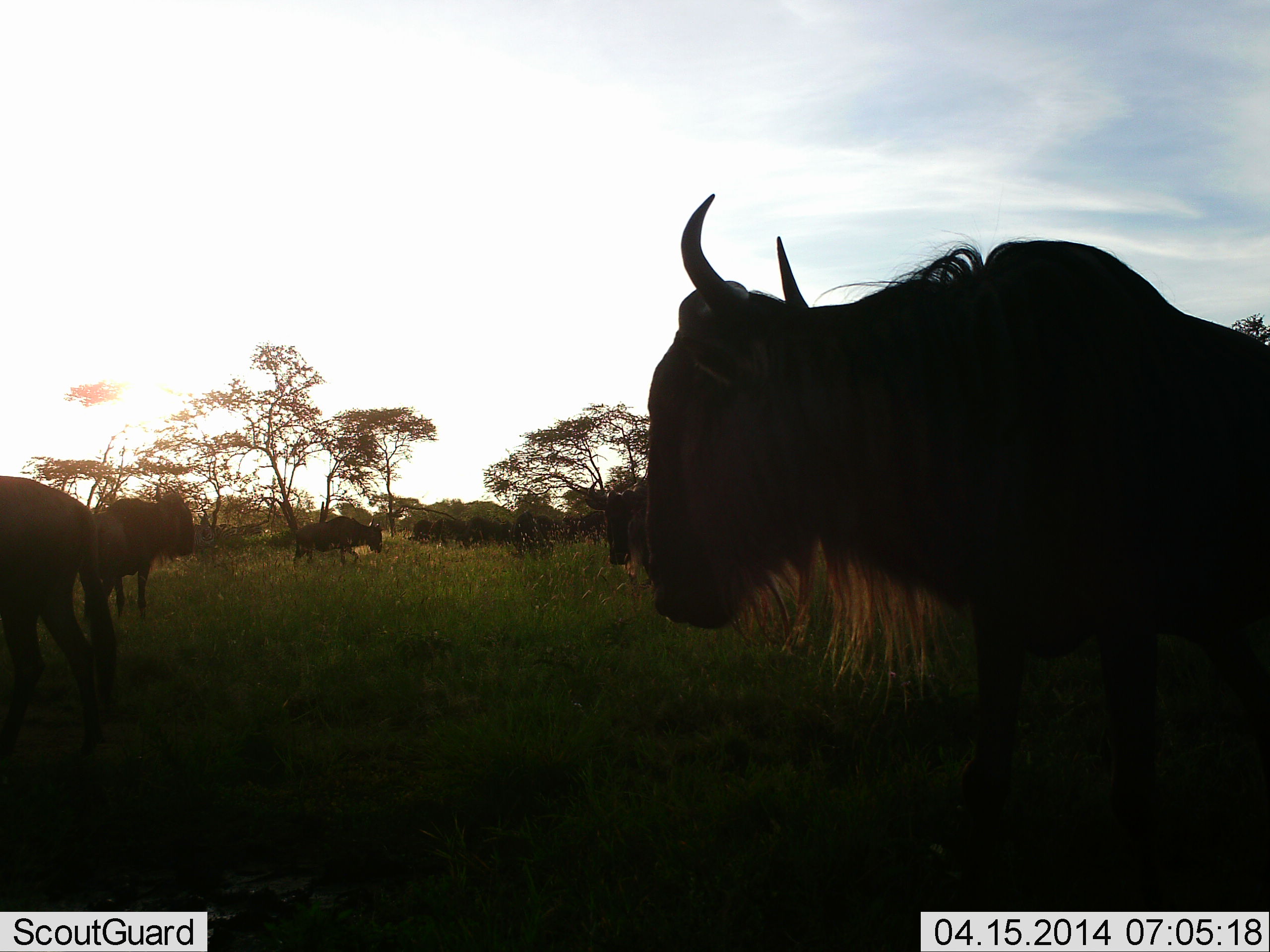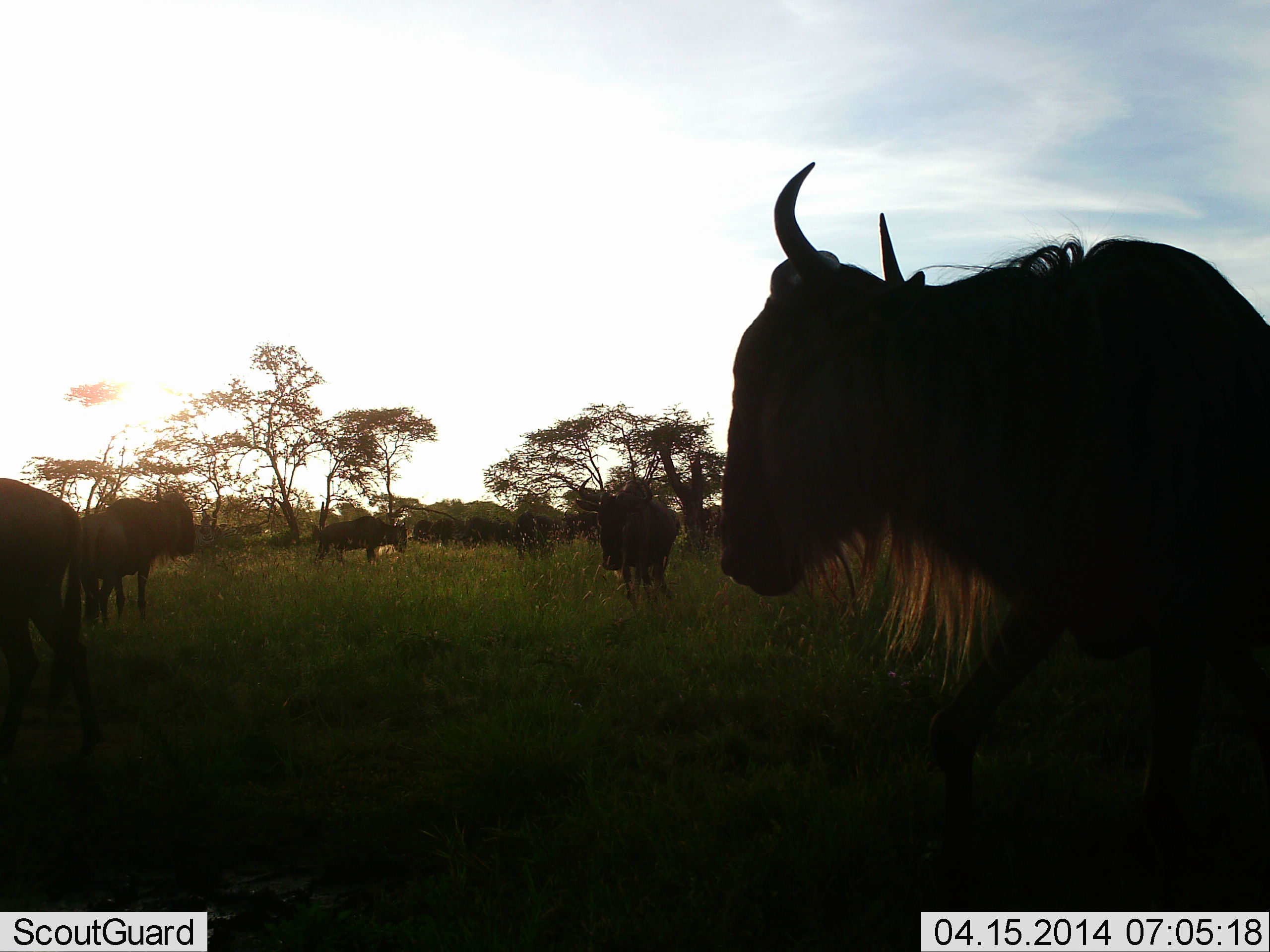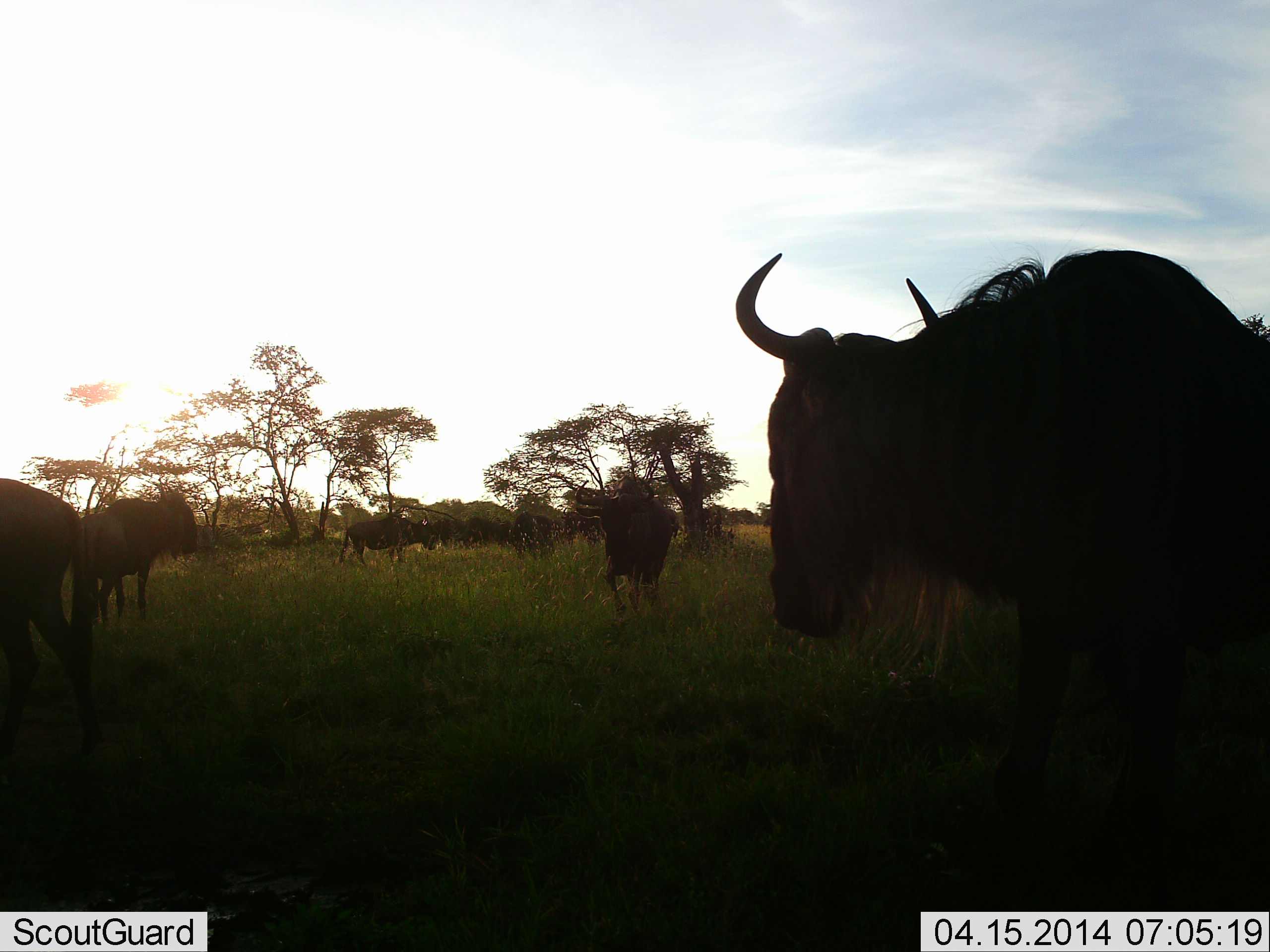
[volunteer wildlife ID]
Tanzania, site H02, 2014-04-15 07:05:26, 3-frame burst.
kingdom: Animalia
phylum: Chordata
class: Mammalia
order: Artiodactyla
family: Bovidae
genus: Connochaetes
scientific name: Connochaetes taurinus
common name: blue wildebeest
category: wildebeest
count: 11-50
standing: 70%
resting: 20%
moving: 50%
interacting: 10%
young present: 0%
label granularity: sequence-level